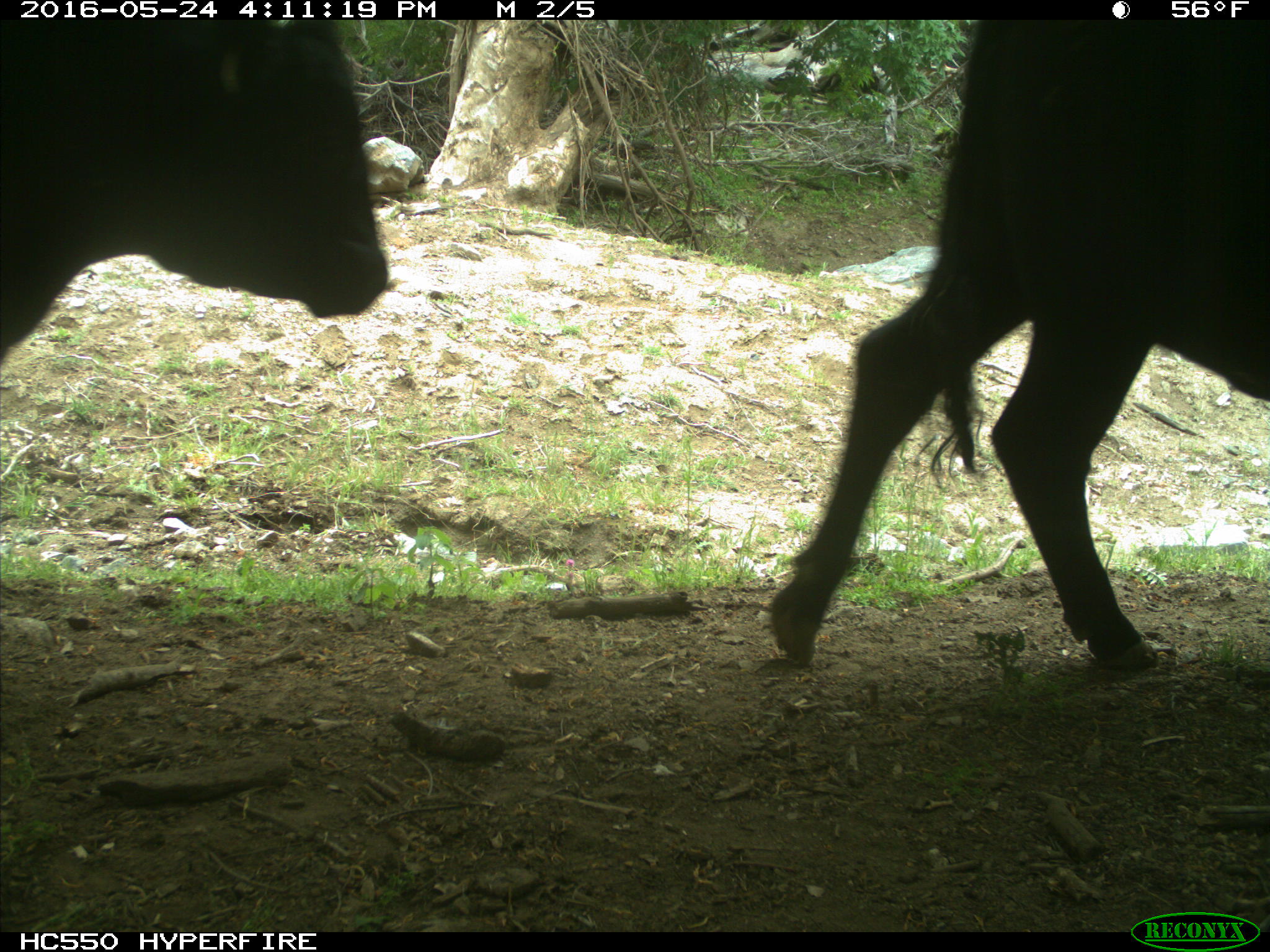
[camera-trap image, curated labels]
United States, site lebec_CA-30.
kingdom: Animalia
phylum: Chordata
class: Mammalia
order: Artiodactyla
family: Bovidae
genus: Bos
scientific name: Bos taurus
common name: domestic cow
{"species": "Bos taurus (domestic cow)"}